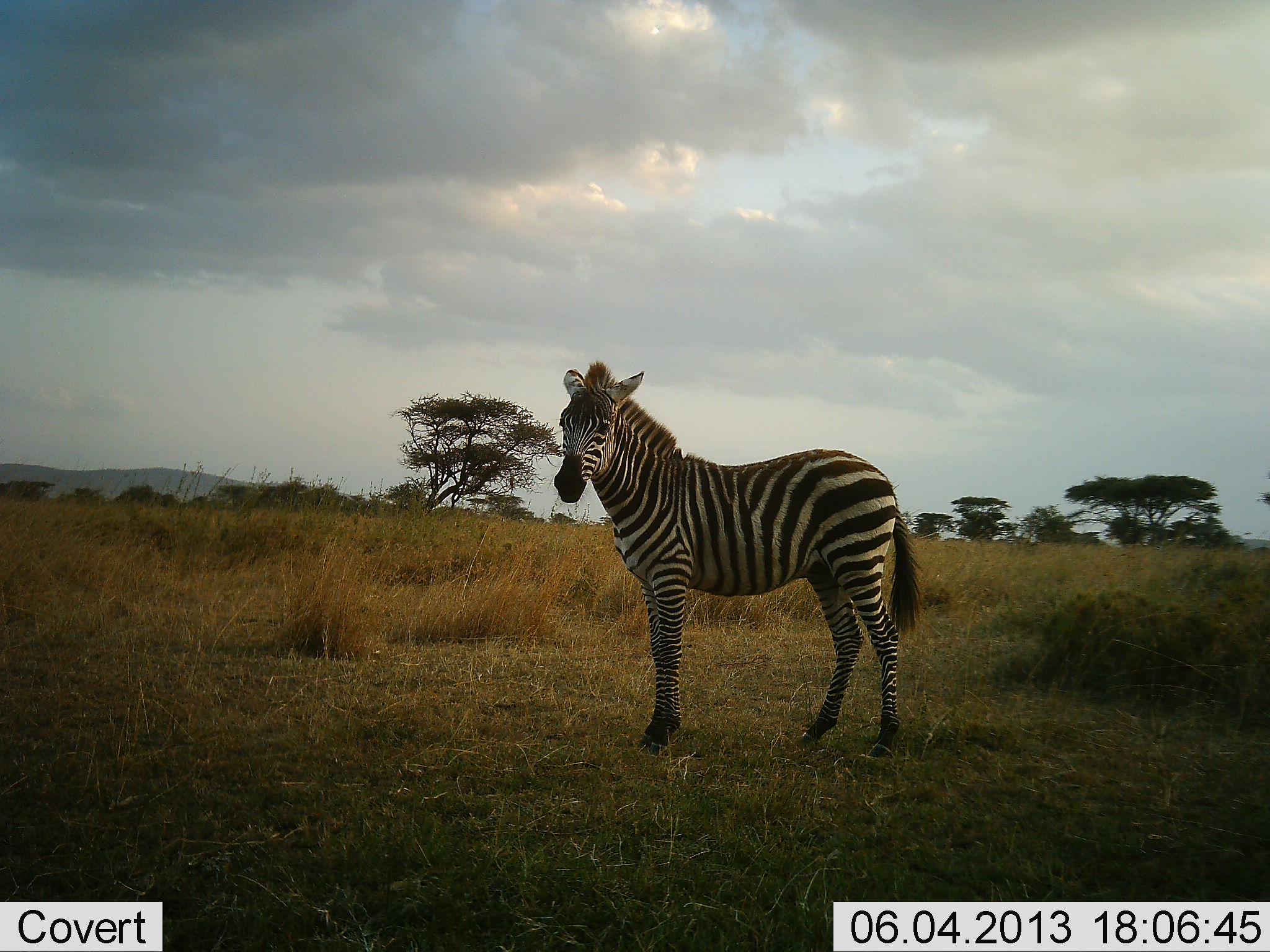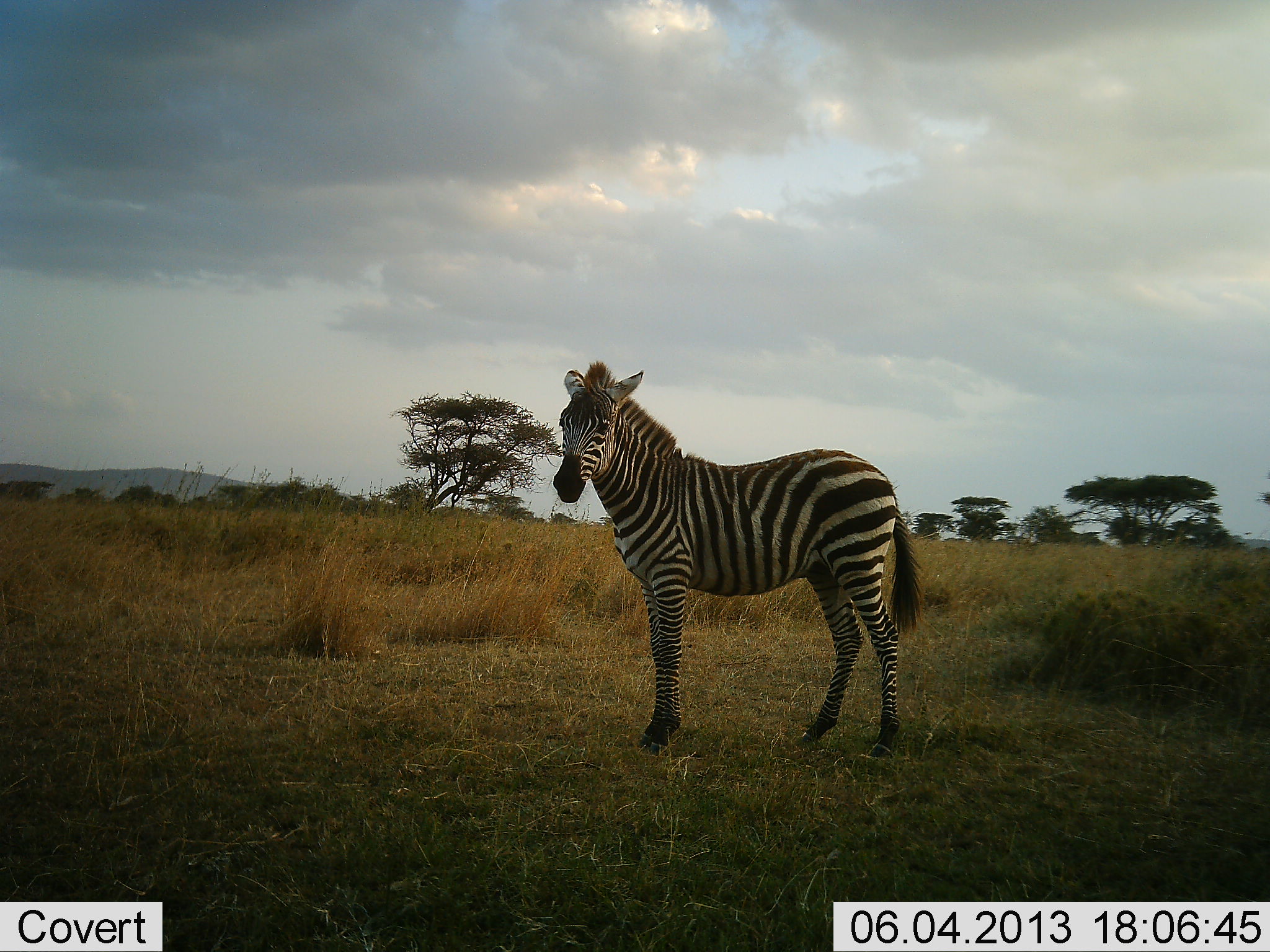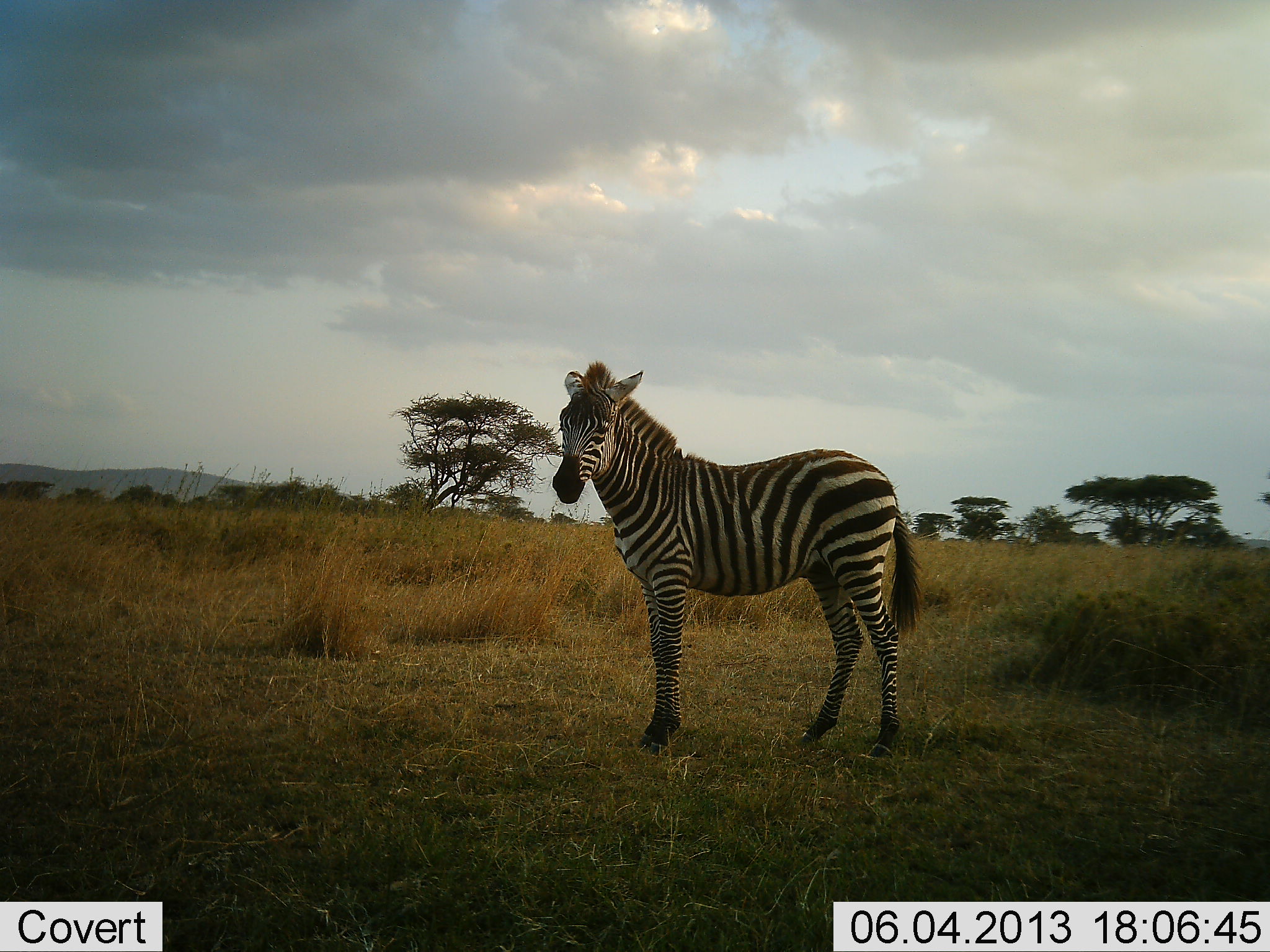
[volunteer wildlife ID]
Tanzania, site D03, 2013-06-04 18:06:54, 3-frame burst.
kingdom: Animalia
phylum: Chordata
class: Mammalia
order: Perissodactyla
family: Equidae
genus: Equus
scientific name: Equus quagga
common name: plains zebra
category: zebra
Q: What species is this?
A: Zebra (plains zebra) (Equus quagga).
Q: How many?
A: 1.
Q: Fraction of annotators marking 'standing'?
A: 100%.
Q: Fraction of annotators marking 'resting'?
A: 0%.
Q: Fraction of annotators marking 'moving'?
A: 0%.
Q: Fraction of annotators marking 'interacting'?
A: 0%.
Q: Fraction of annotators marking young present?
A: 10%.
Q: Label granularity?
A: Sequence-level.